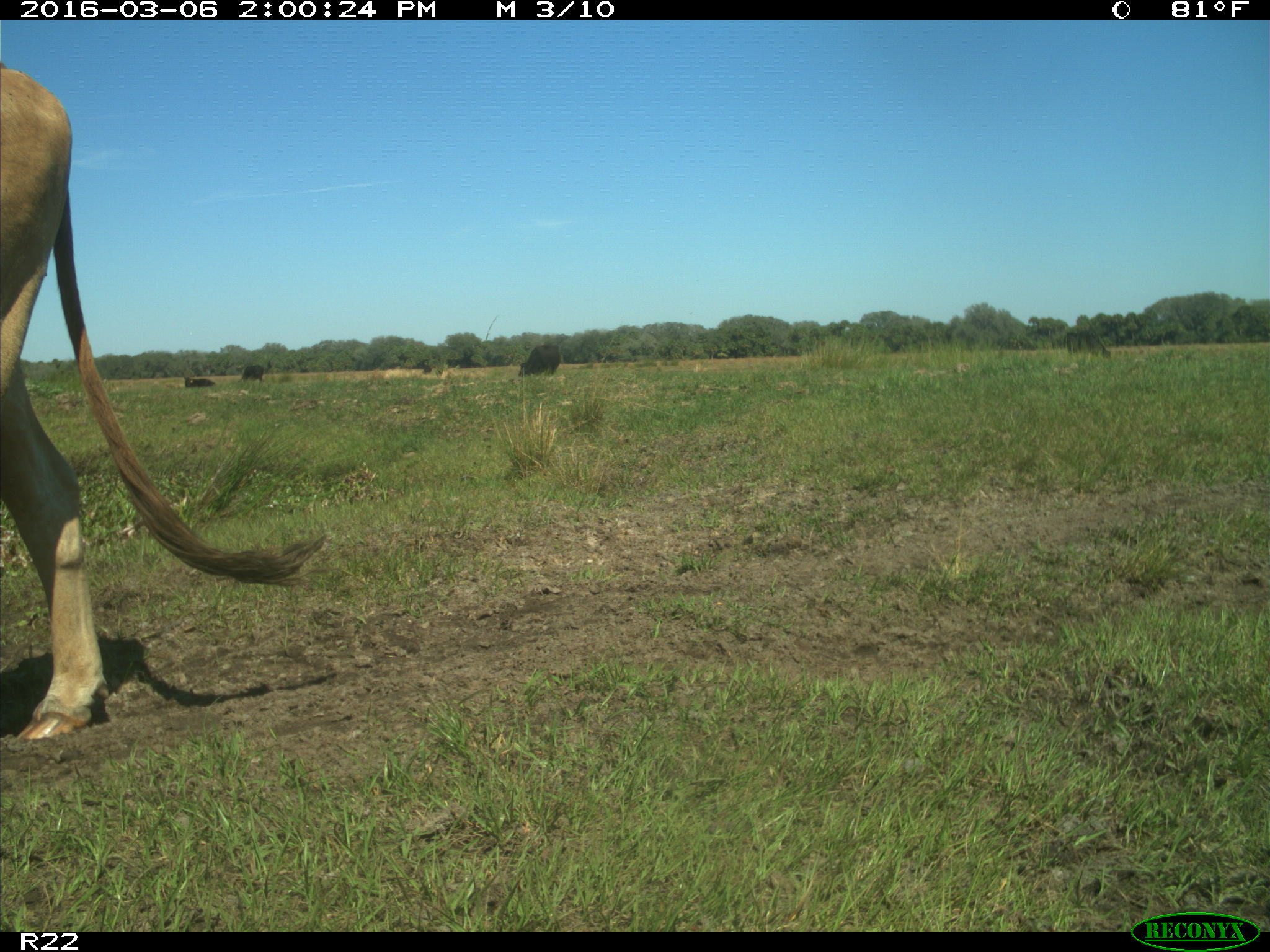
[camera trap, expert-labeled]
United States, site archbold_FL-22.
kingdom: Animalia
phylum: Chordata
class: Mammalia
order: Artiodactyla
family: Bovidae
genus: Bos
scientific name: Bos taurus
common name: domestic cow